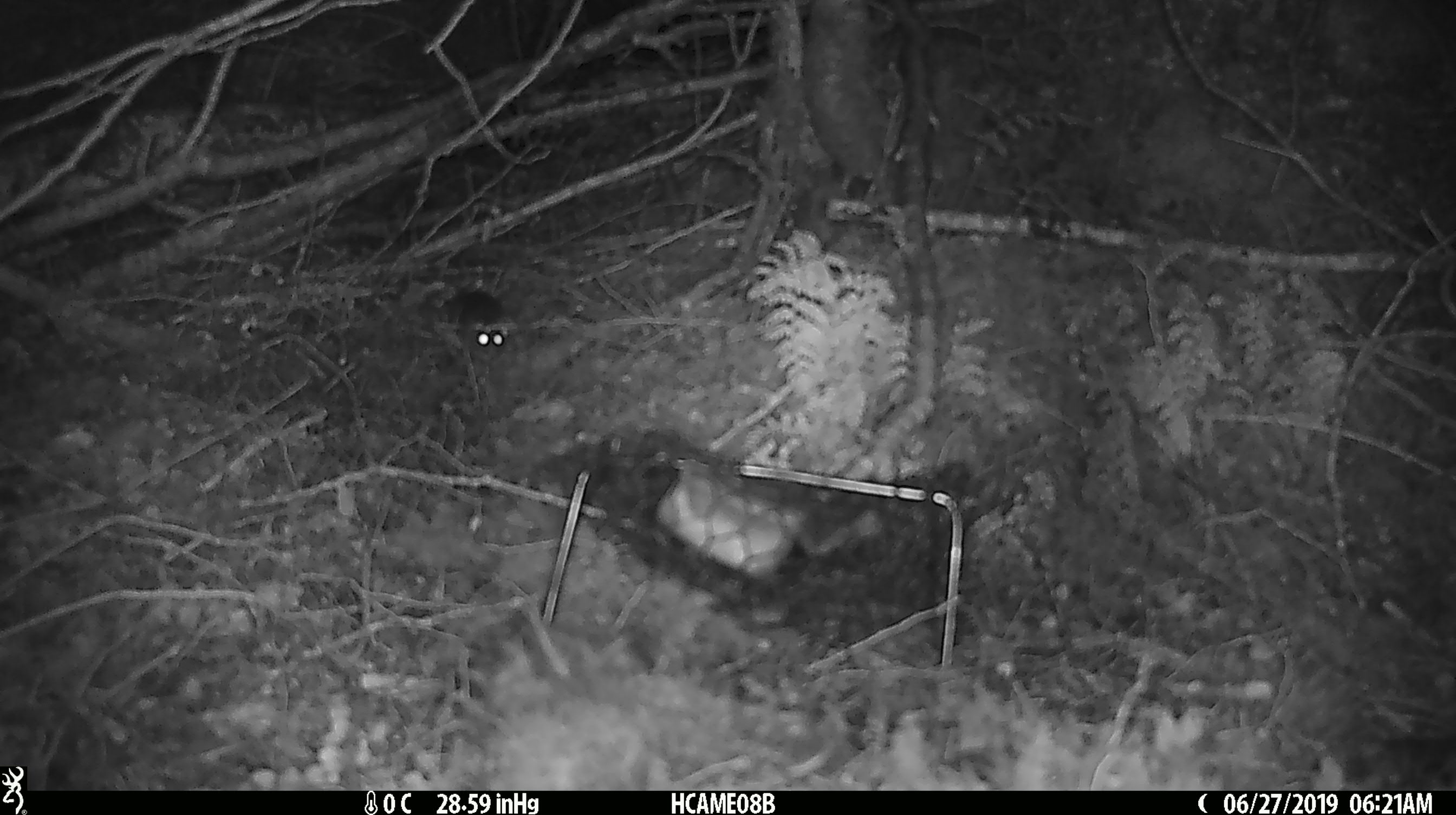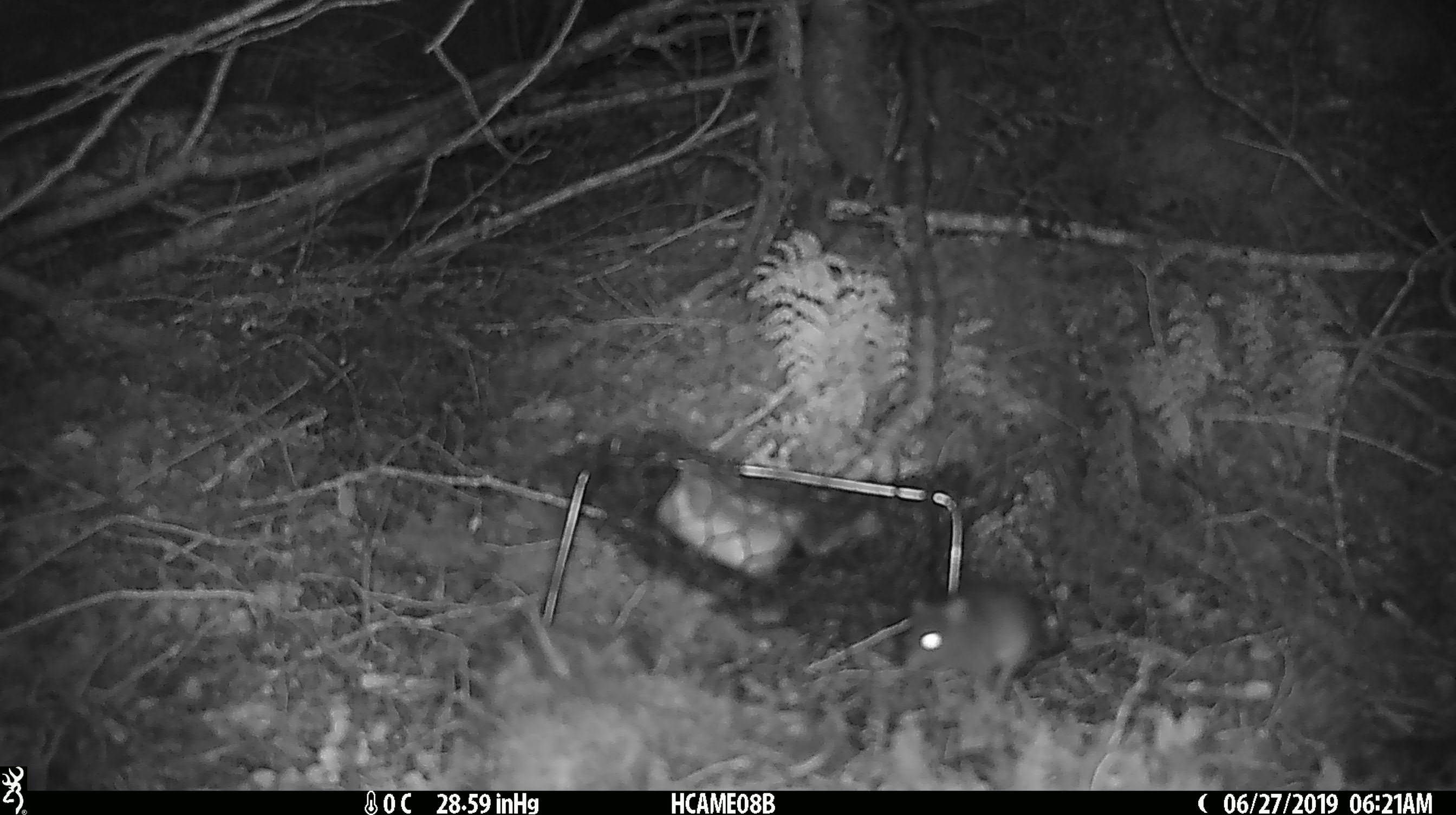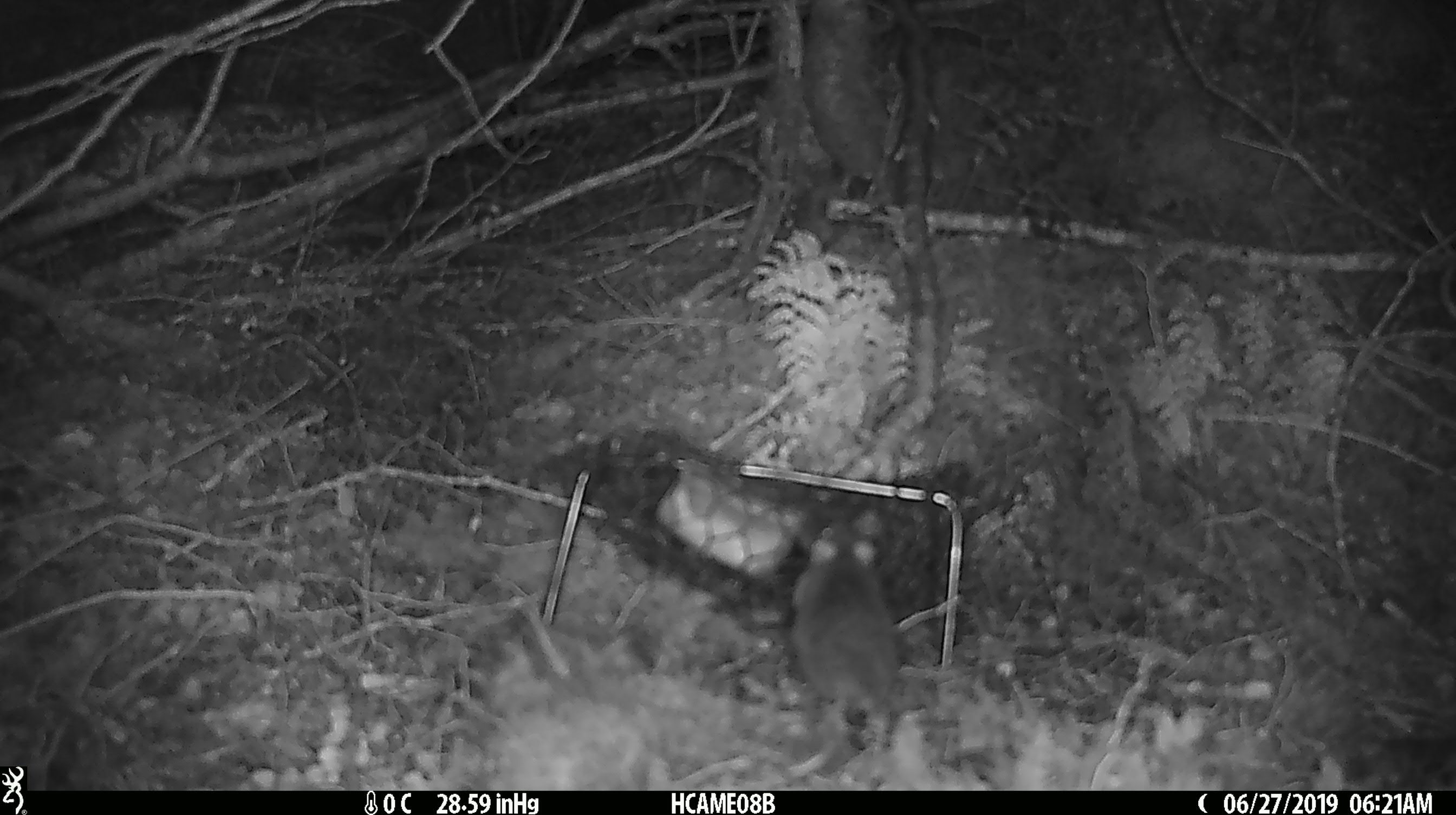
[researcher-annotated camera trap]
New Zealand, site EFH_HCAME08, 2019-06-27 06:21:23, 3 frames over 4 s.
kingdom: Animalia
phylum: Chordata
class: Mammalia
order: Rodentia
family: Muridae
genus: Mus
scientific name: Mus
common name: mouse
Mouse (Mus).